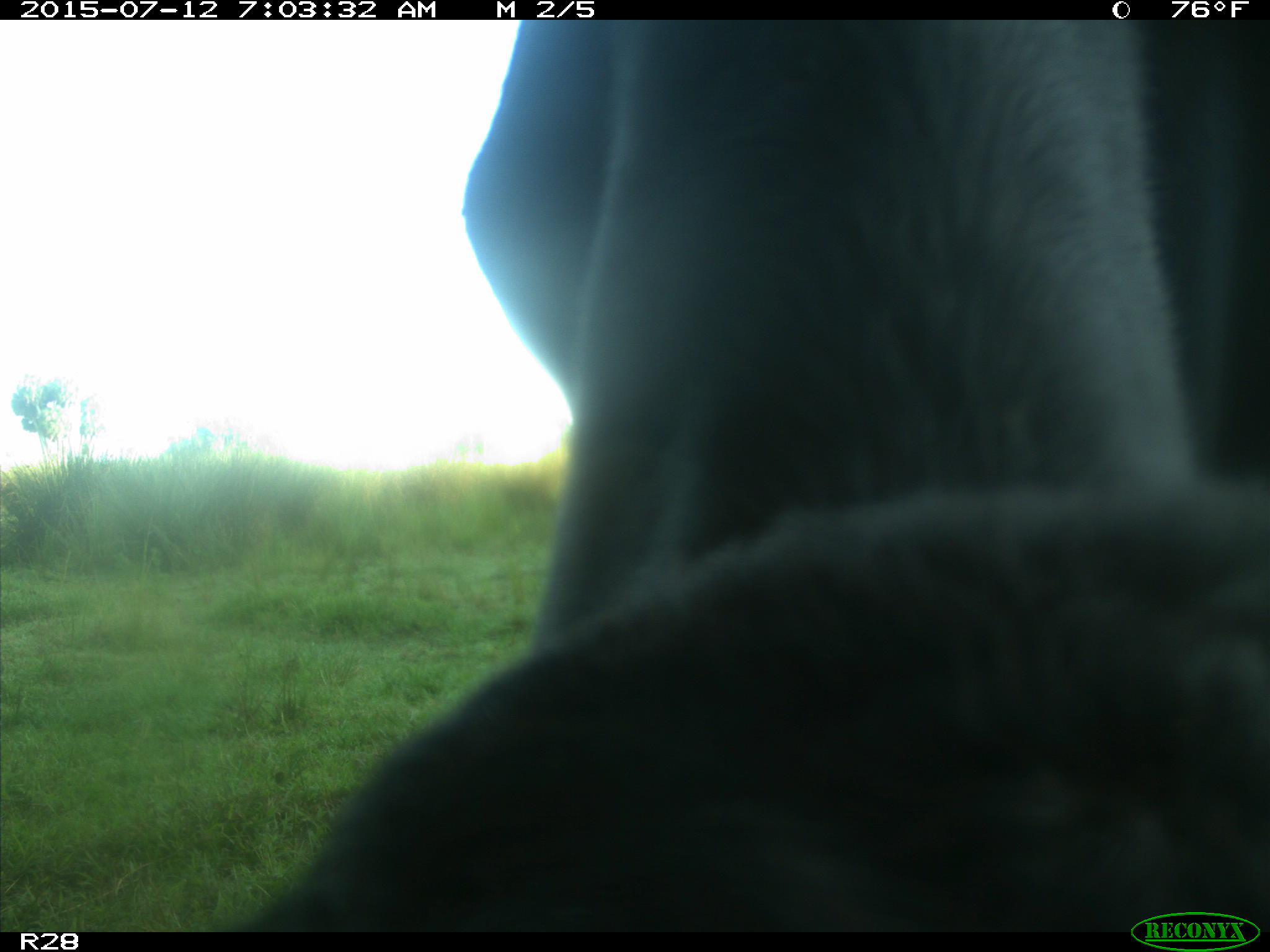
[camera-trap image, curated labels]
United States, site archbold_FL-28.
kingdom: Animalia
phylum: Chordata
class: Mammalia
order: Artiodactyla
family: Bovidae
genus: Bos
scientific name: Bos taurus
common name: domestic cow